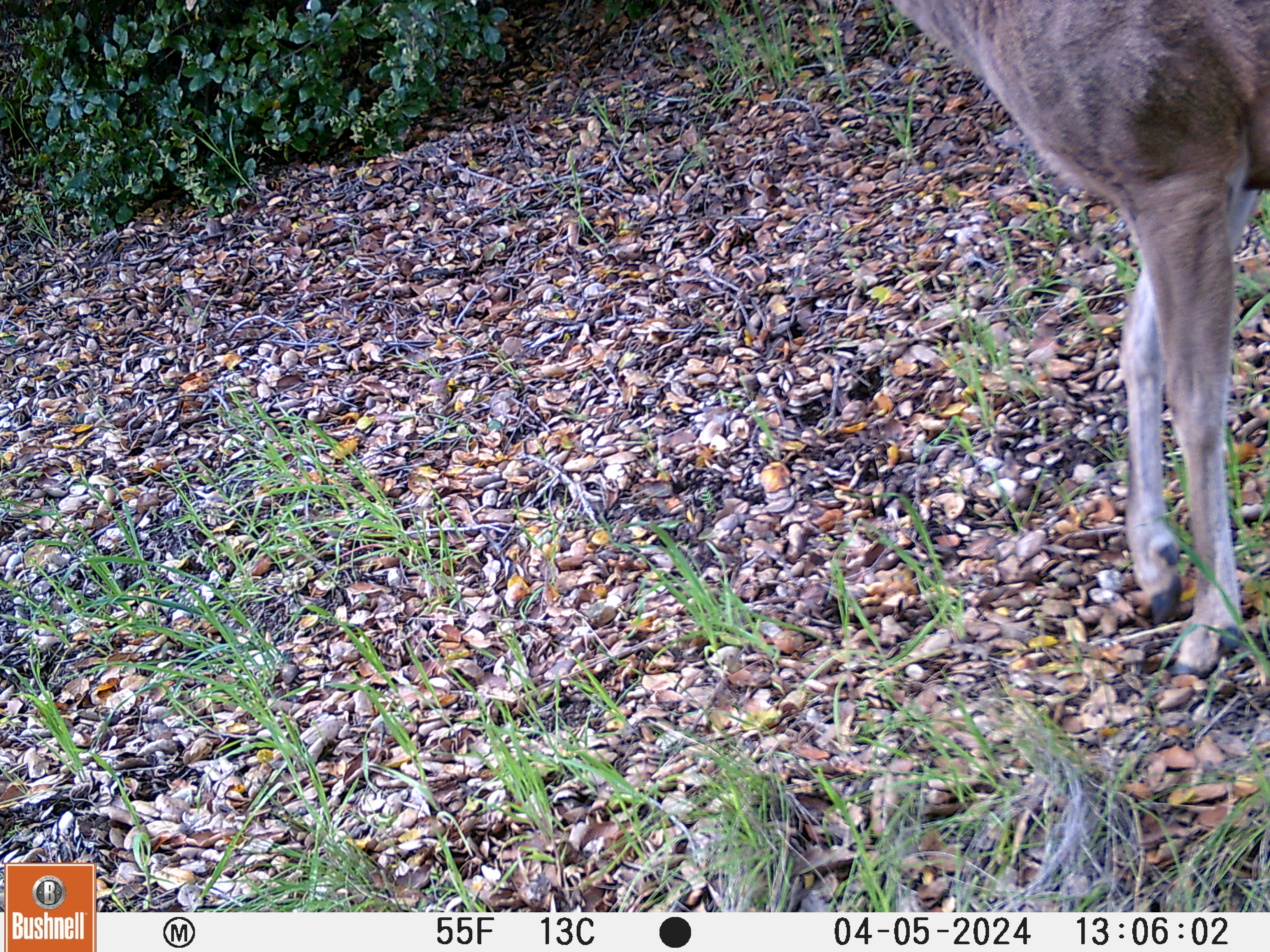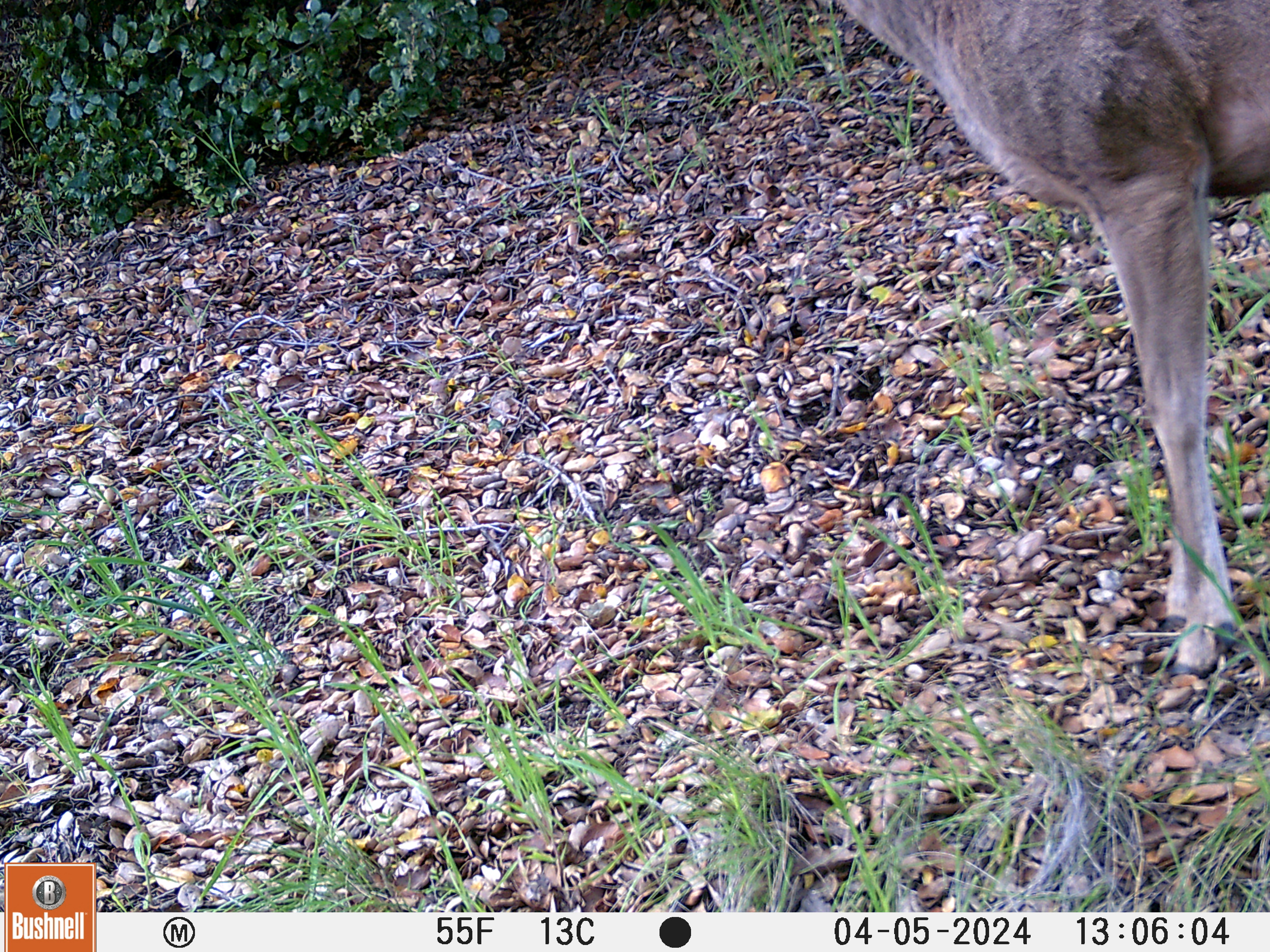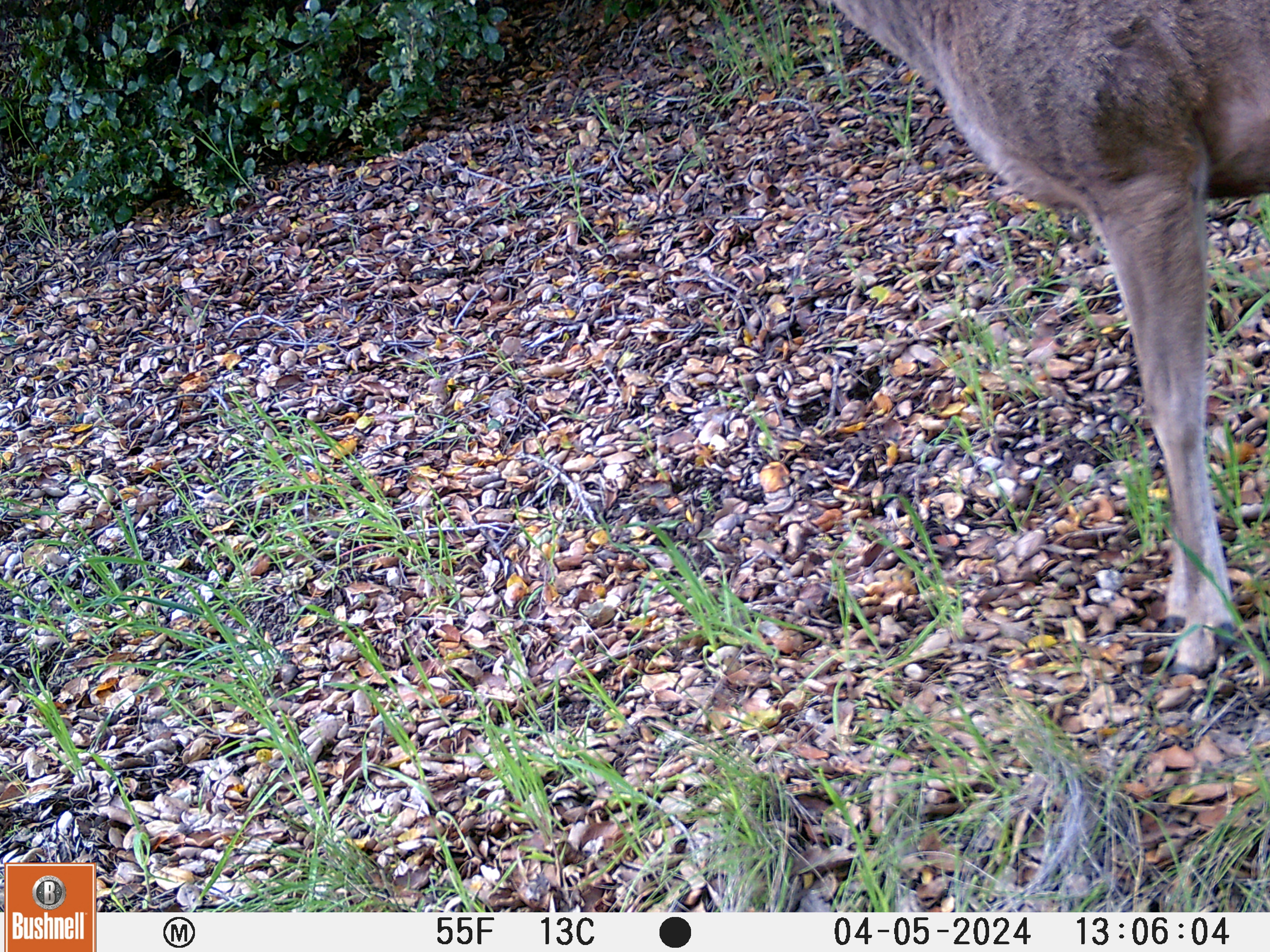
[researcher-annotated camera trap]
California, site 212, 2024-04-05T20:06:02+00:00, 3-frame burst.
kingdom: Animalia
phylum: Chordata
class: Mammalia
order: Artiodactyla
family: Cervidae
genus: Odocoileus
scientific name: Odocoileus hemionus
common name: mule deer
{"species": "mule deer (Odocoileus hemionus)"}